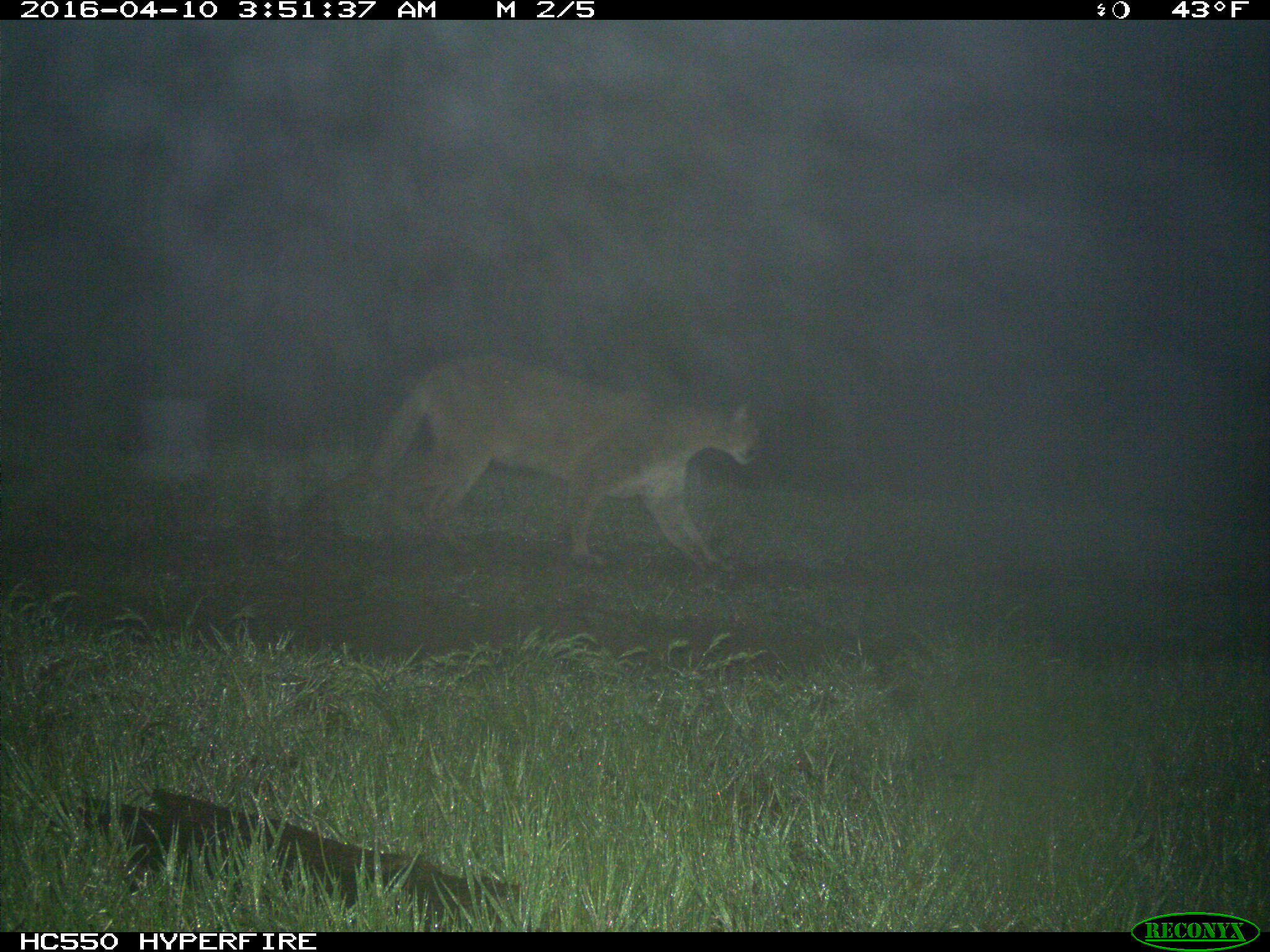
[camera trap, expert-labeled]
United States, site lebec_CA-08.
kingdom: Animalia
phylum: Chordata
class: Mammalia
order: Carnivora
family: Felidae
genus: Puma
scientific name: Puma concolor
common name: mountain lion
Puma concolor (mountain lion).